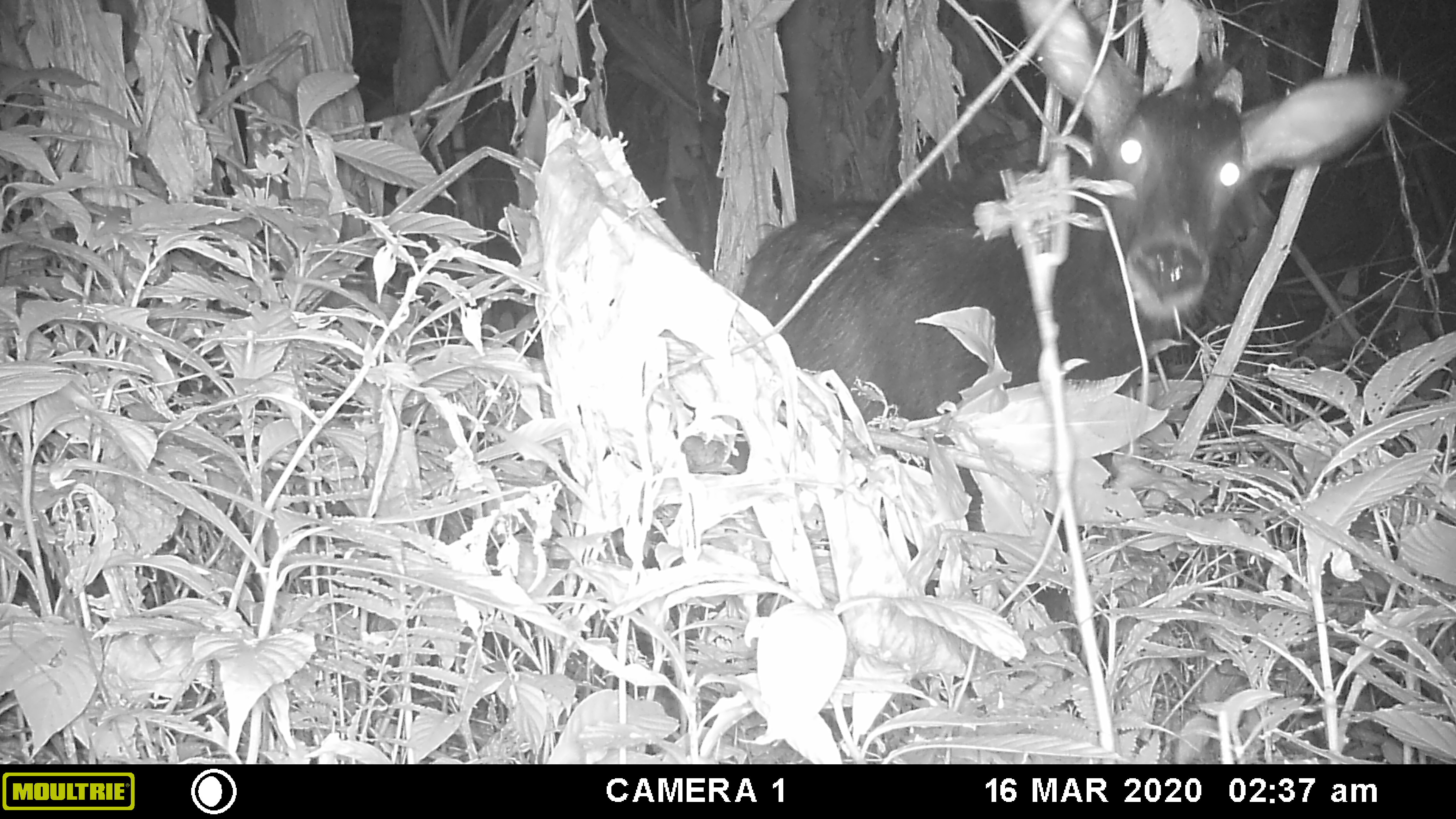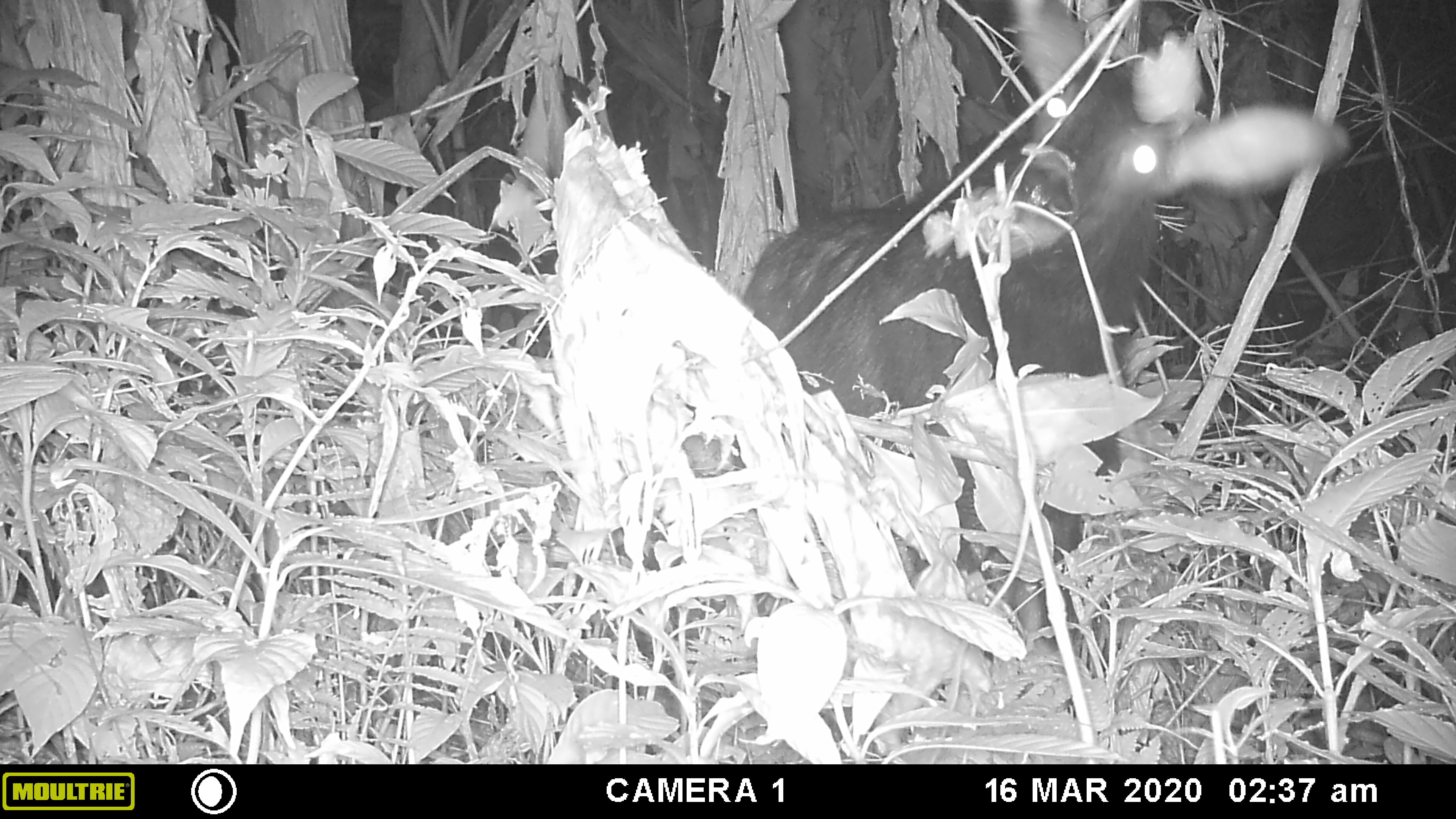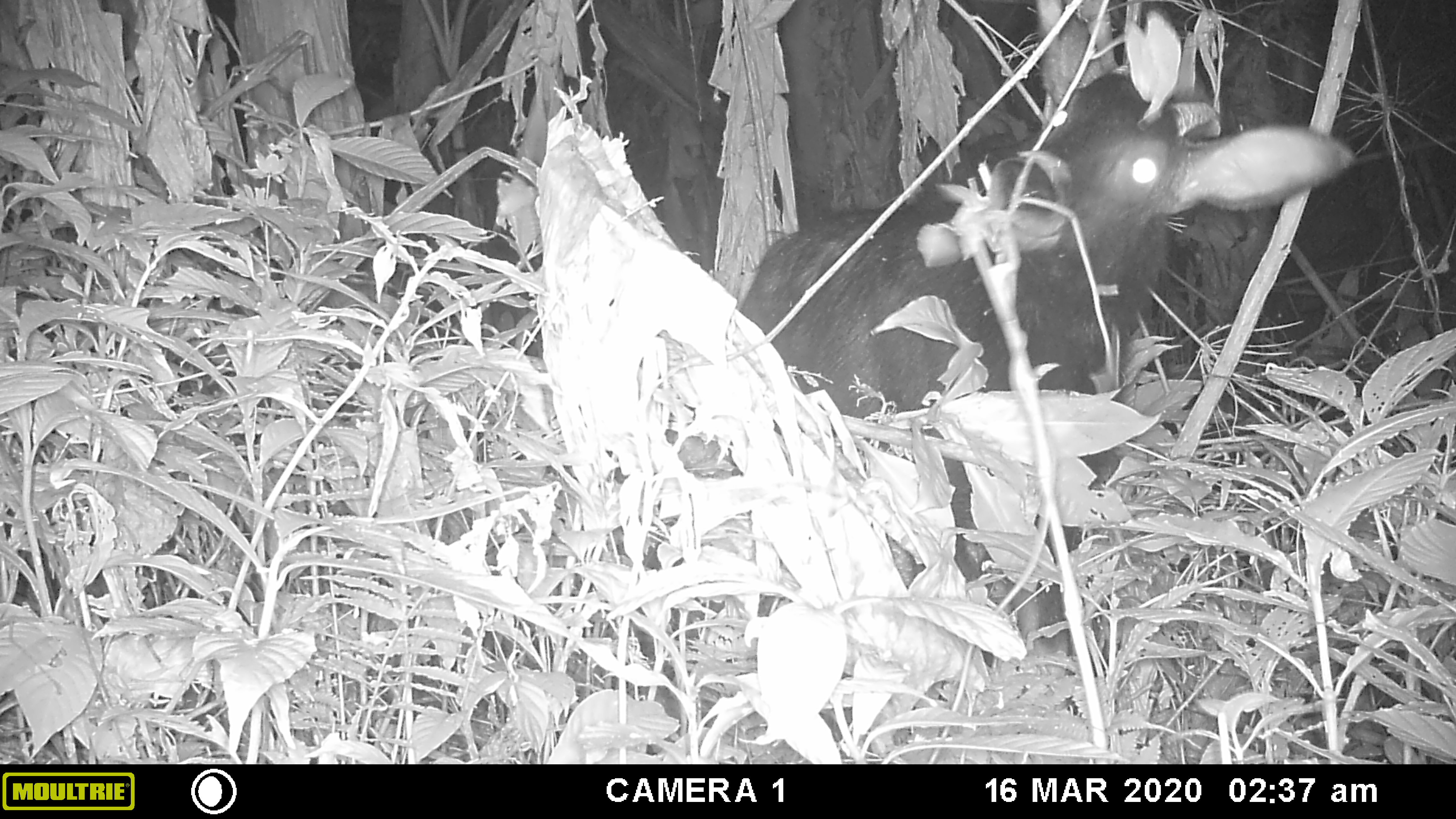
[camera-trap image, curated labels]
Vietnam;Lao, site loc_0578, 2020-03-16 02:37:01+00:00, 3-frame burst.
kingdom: Animalia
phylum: Chordata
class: Mammalia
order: Artiodactyla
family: Bovidae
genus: Capricornis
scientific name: Capricornis sumatraensis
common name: chinese serow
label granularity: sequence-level